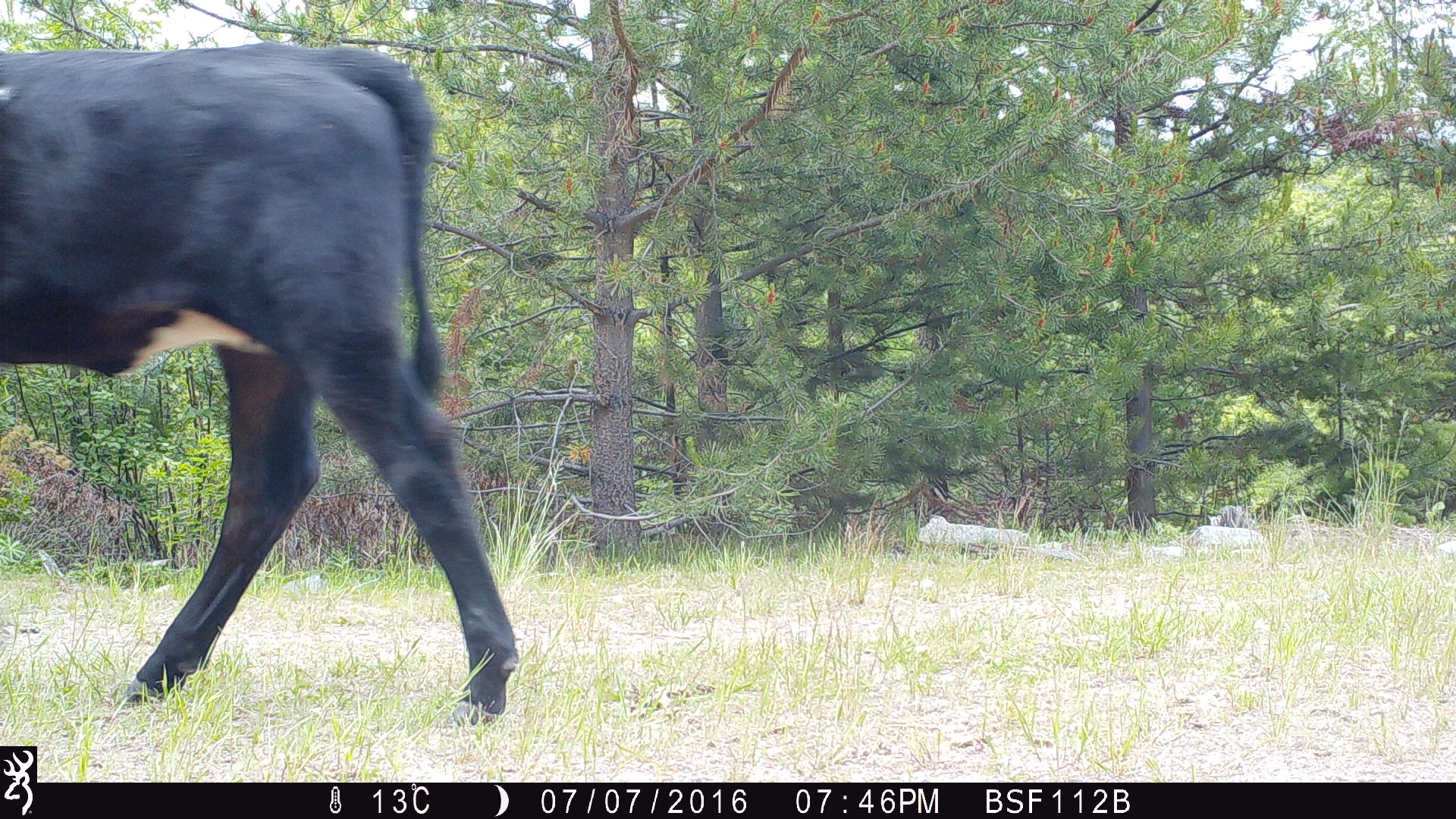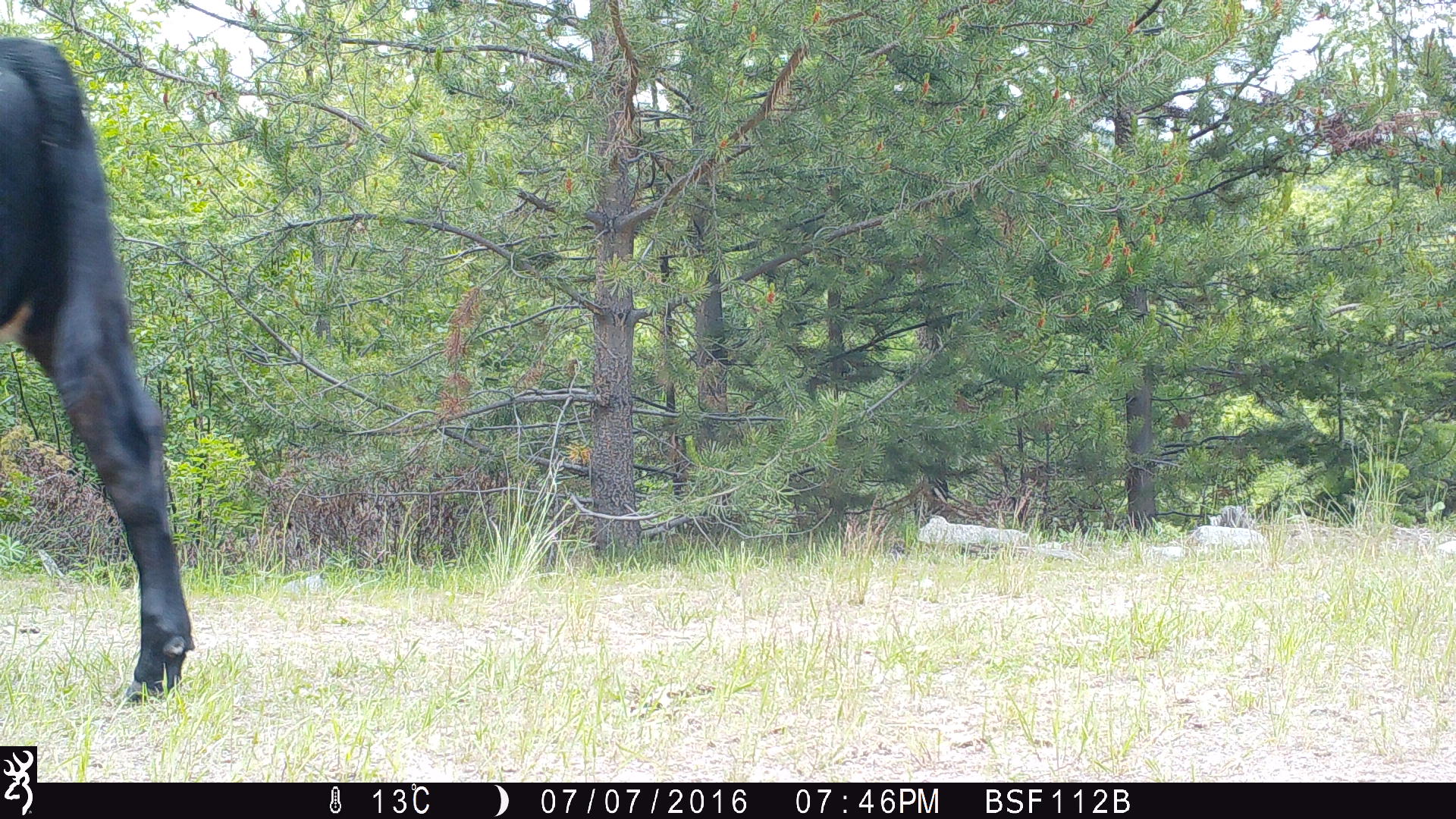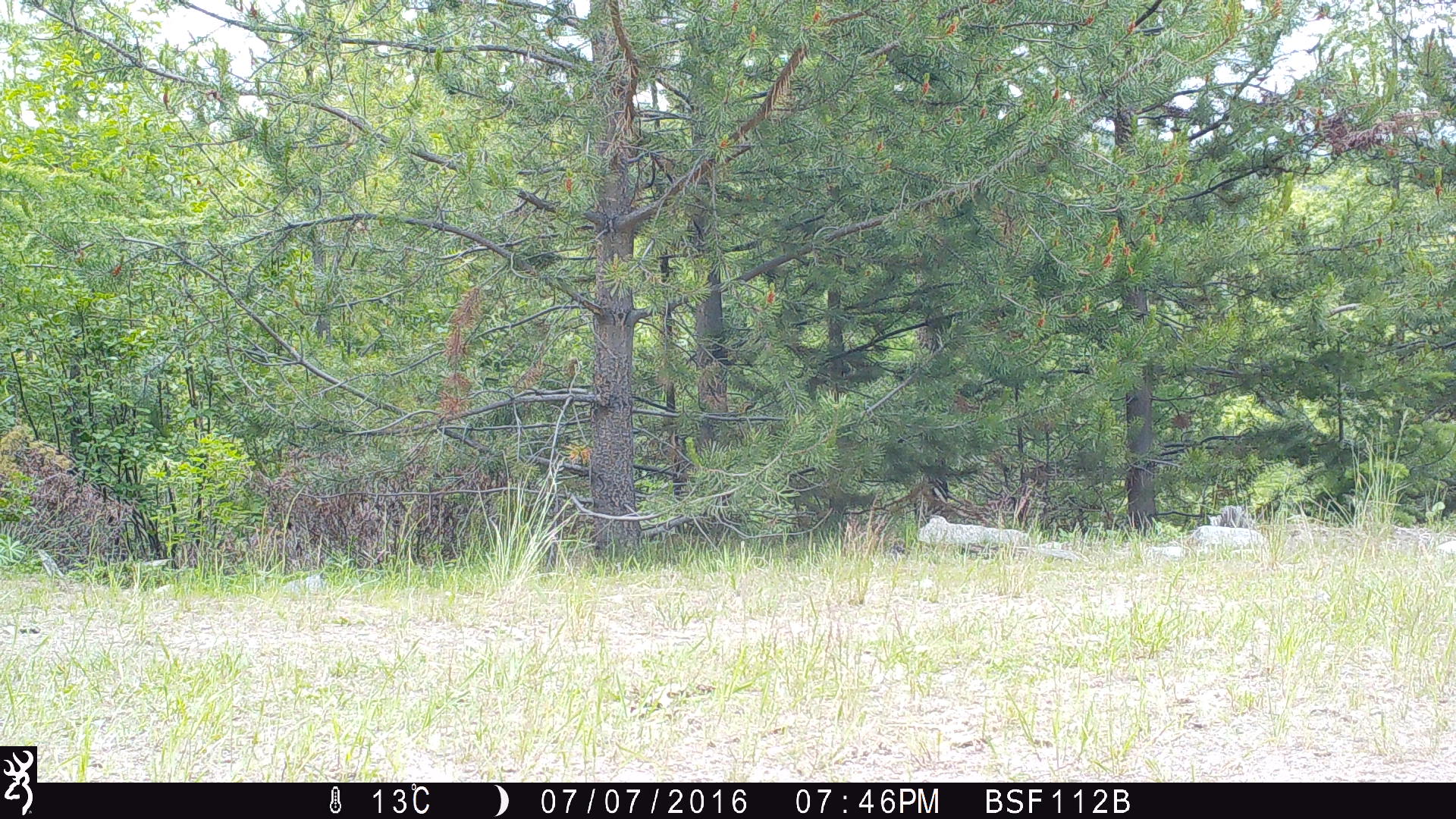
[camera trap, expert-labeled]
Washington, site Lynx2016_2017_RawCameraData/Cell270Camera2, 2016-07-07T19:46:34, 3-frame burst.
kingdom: Animalia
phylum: Chordata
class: Mammalia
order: Artiodactyla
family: Bovidae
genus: Bos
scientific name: Bos taurus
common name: domestic cattle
Domestic cattle (Bos taurus). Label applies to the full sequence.